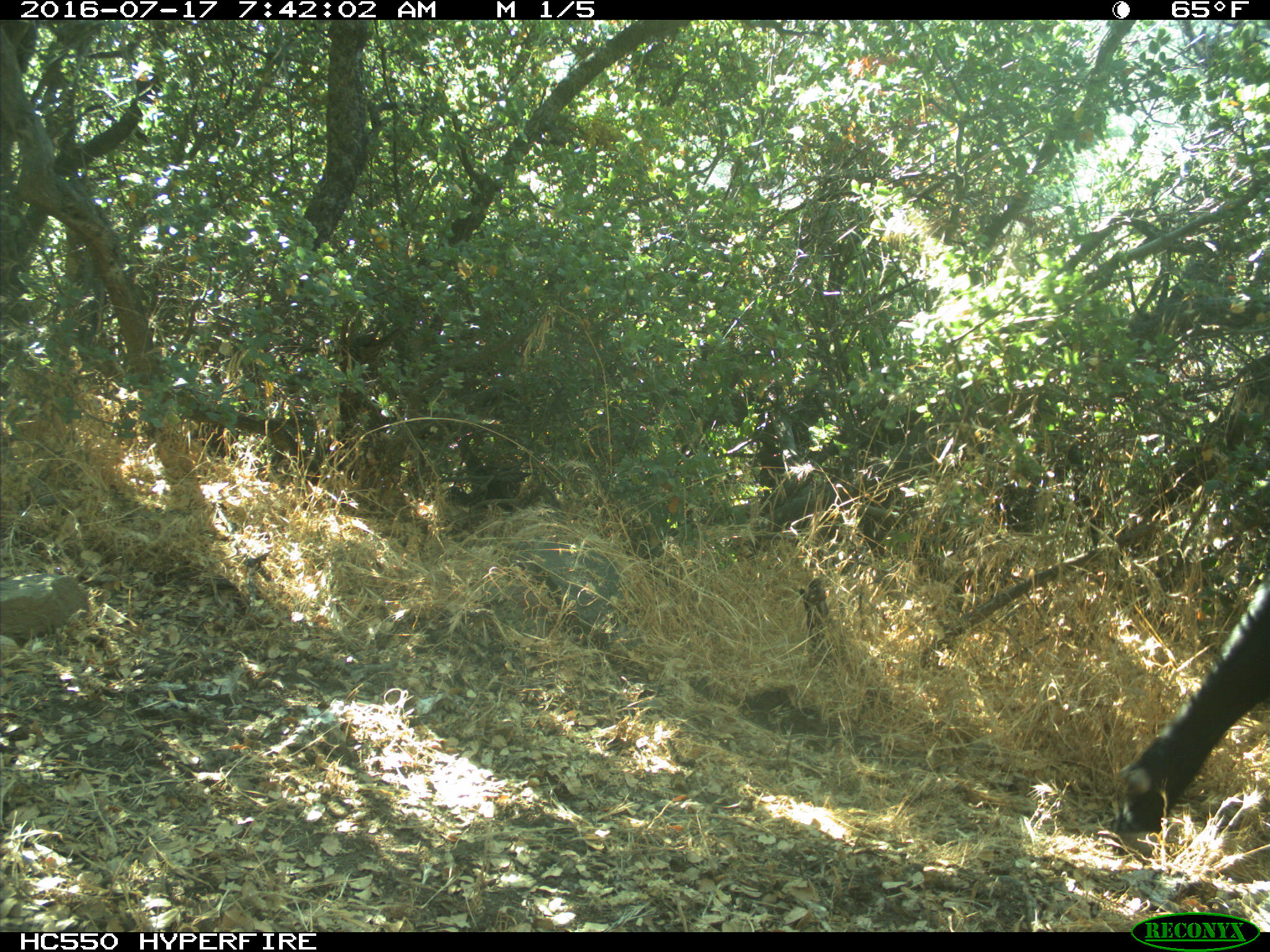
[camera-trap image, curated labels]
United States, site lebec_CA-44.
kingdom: Animalia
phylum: Chordata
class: Mammalia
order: Artiodactyla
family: Bovidae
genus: Bos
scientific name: Bos taurus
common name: domestic cow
Bos taurus (domestic cow).